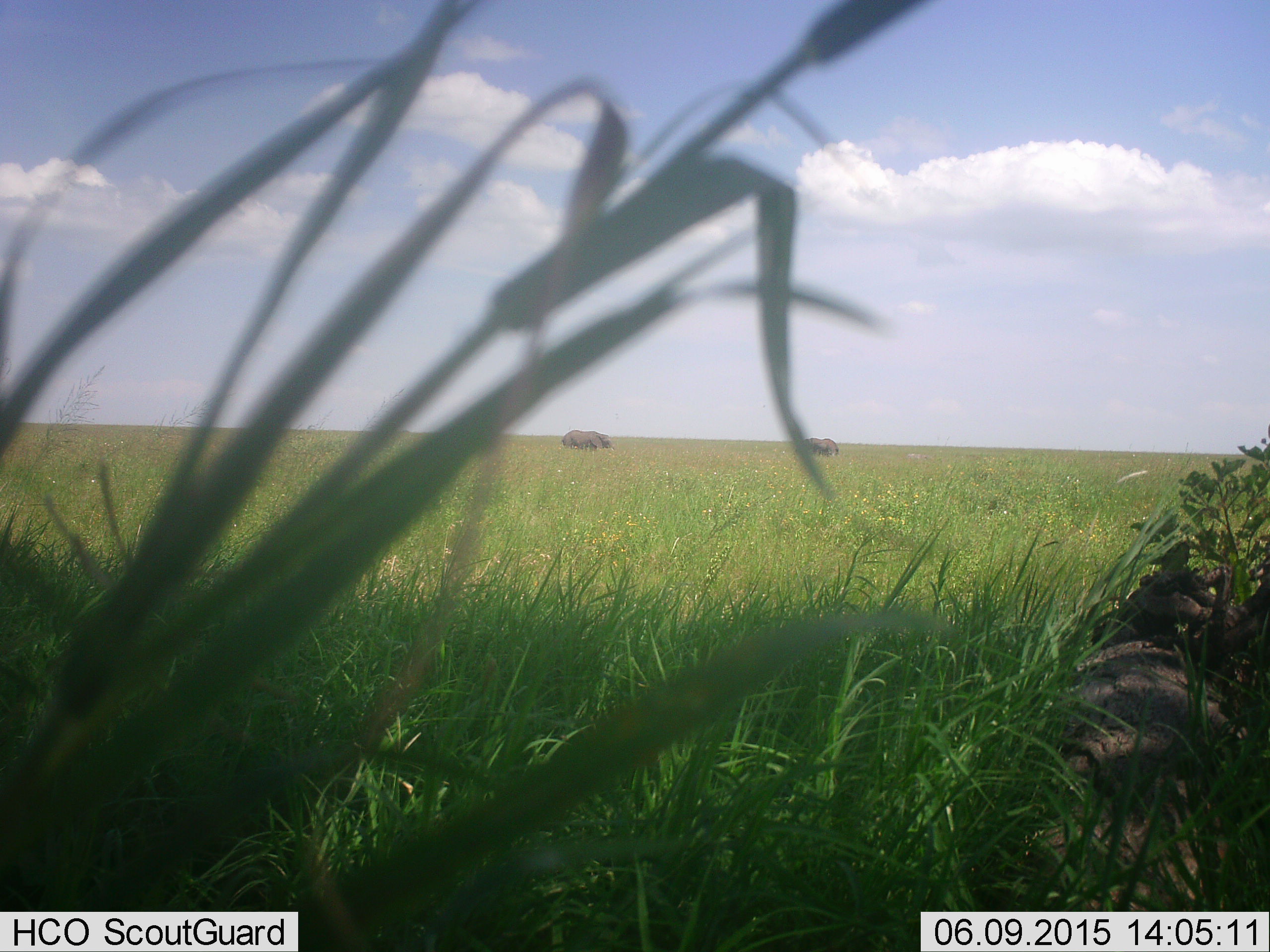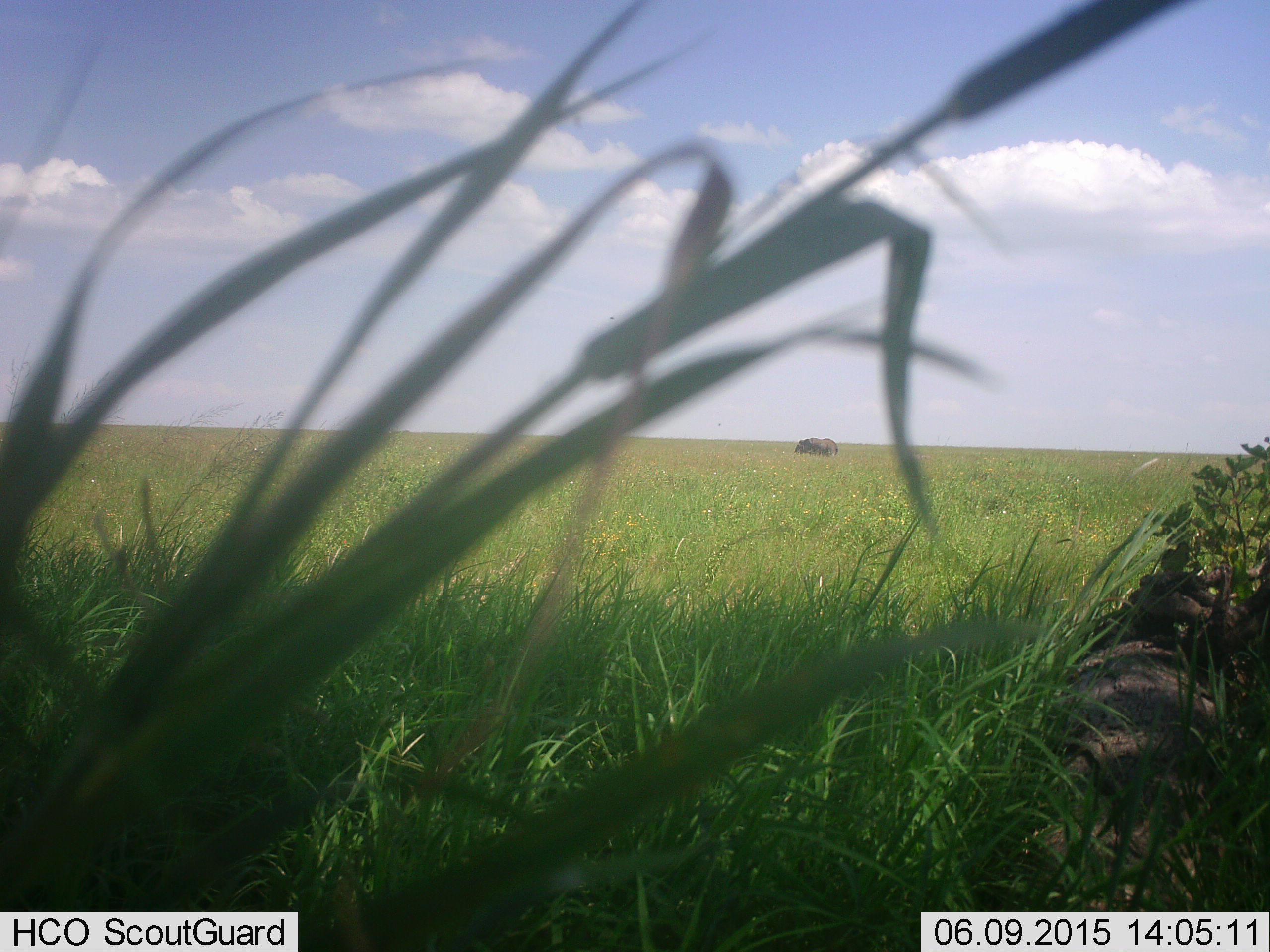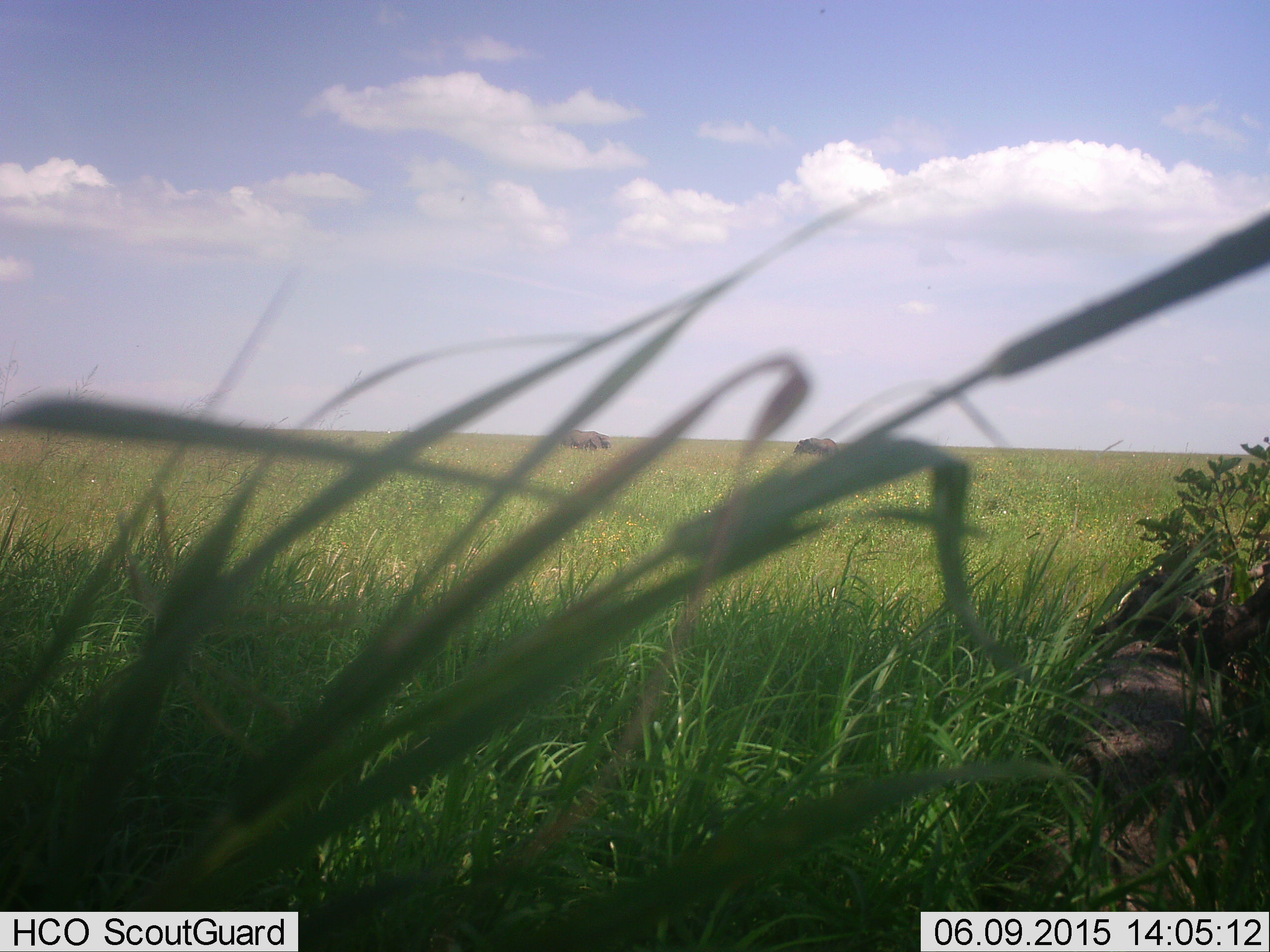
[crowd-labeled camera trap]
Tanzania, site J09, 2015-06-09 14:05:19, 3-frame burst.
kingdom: Animalia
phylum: Chordata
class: Mammalia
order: Proboscidea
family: Elephantidae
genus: Loxodonta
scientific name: Loxodonta africana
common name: african bush elephant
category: elephant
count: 2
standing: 57%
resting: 0%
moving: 14%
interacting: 0%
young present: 0%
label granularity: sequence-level